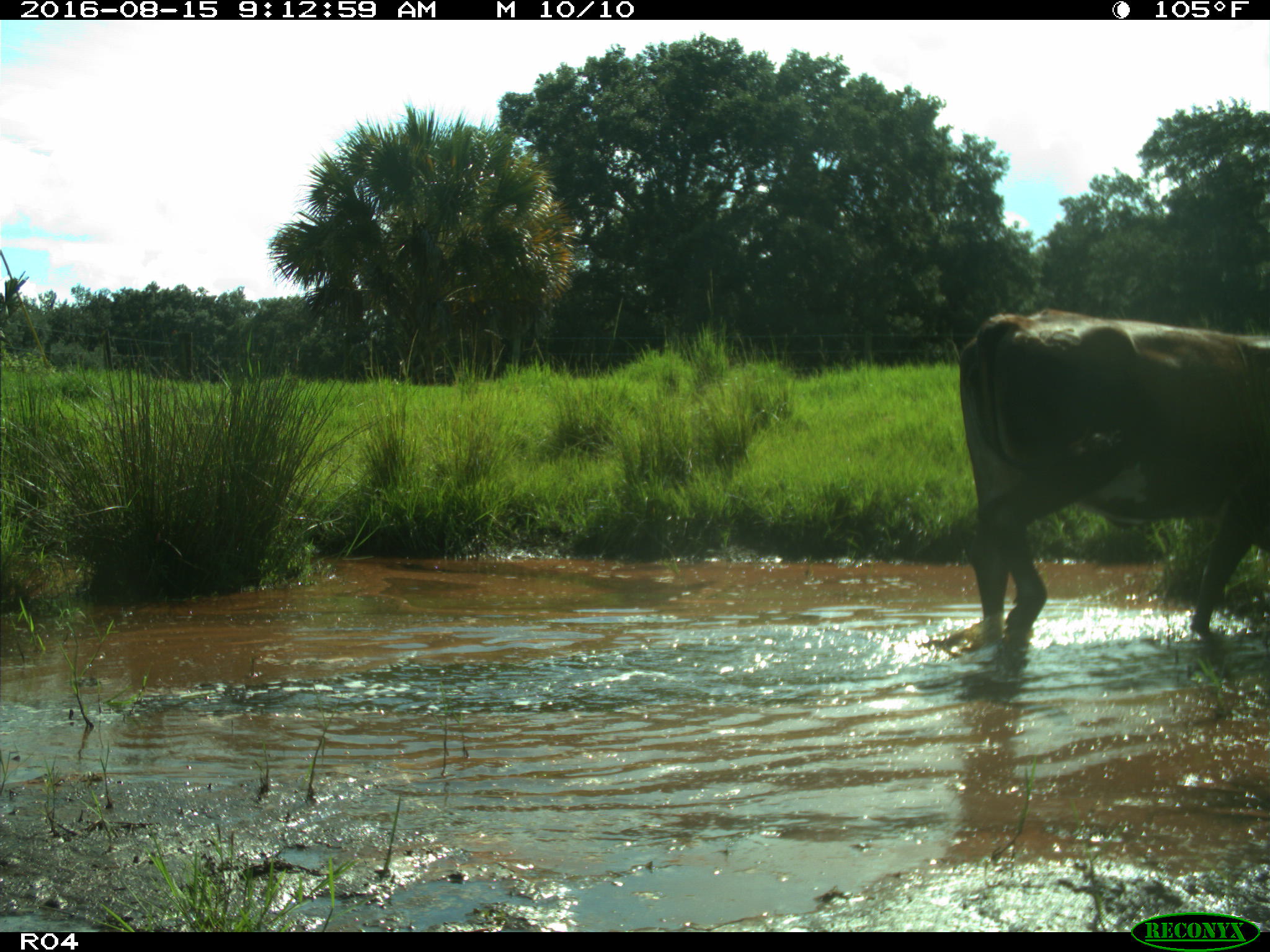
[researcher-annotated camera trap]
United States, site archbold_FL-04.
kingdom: Animalia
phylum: Chordata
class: Mammalia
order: Artiodactyla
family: Bovidae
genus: Bos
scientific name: Bos taurus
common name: domestic cow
Bos taurus (domestic cow).